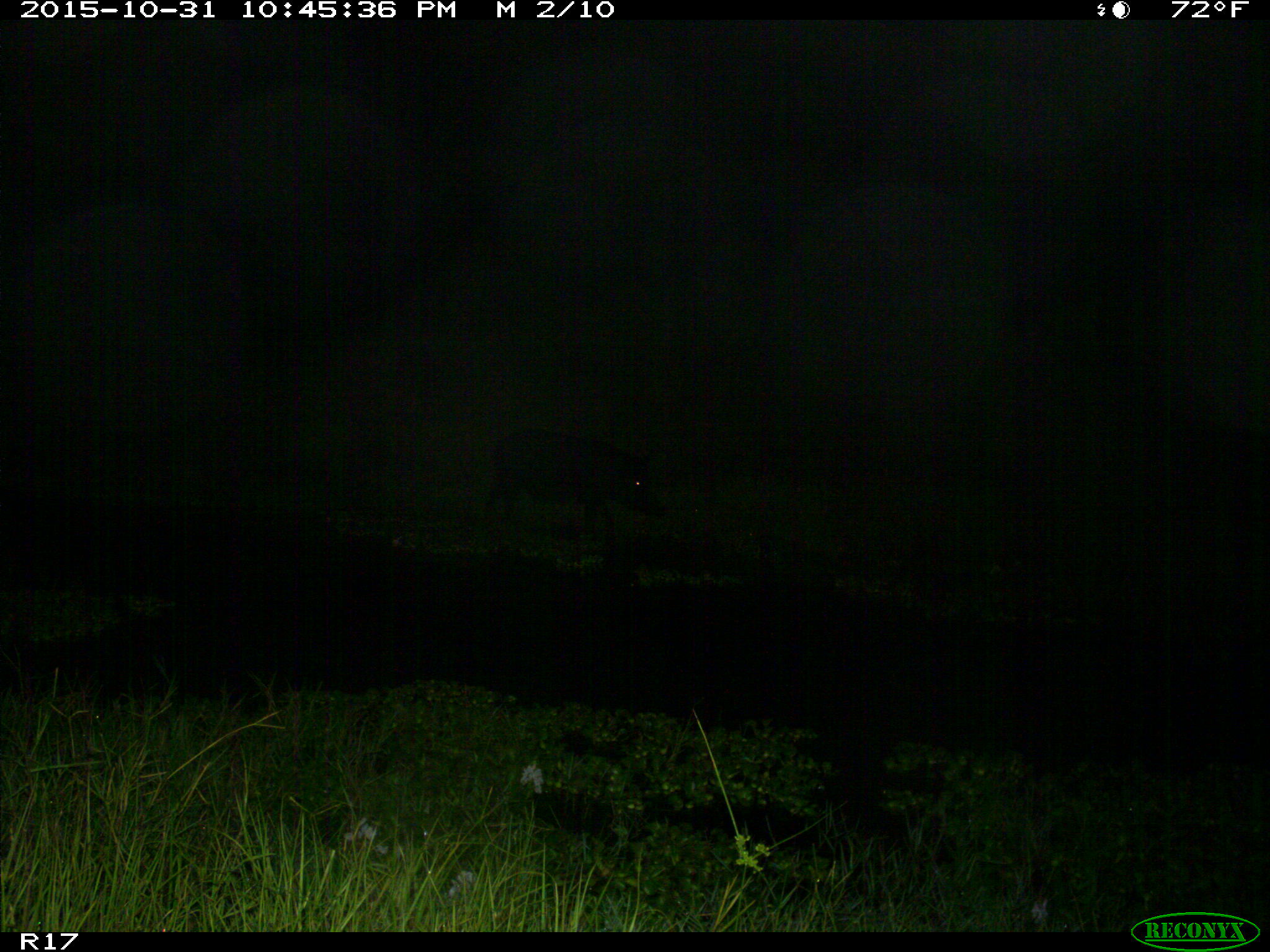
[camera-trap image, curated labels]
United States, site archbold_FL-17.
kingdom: Animalia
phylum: Chordata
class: Mammalia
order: Artiodactyla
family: Suidae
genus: Sus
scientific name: Sus scrofa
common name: wild boar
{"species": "Sus scrofa (wild boar)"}